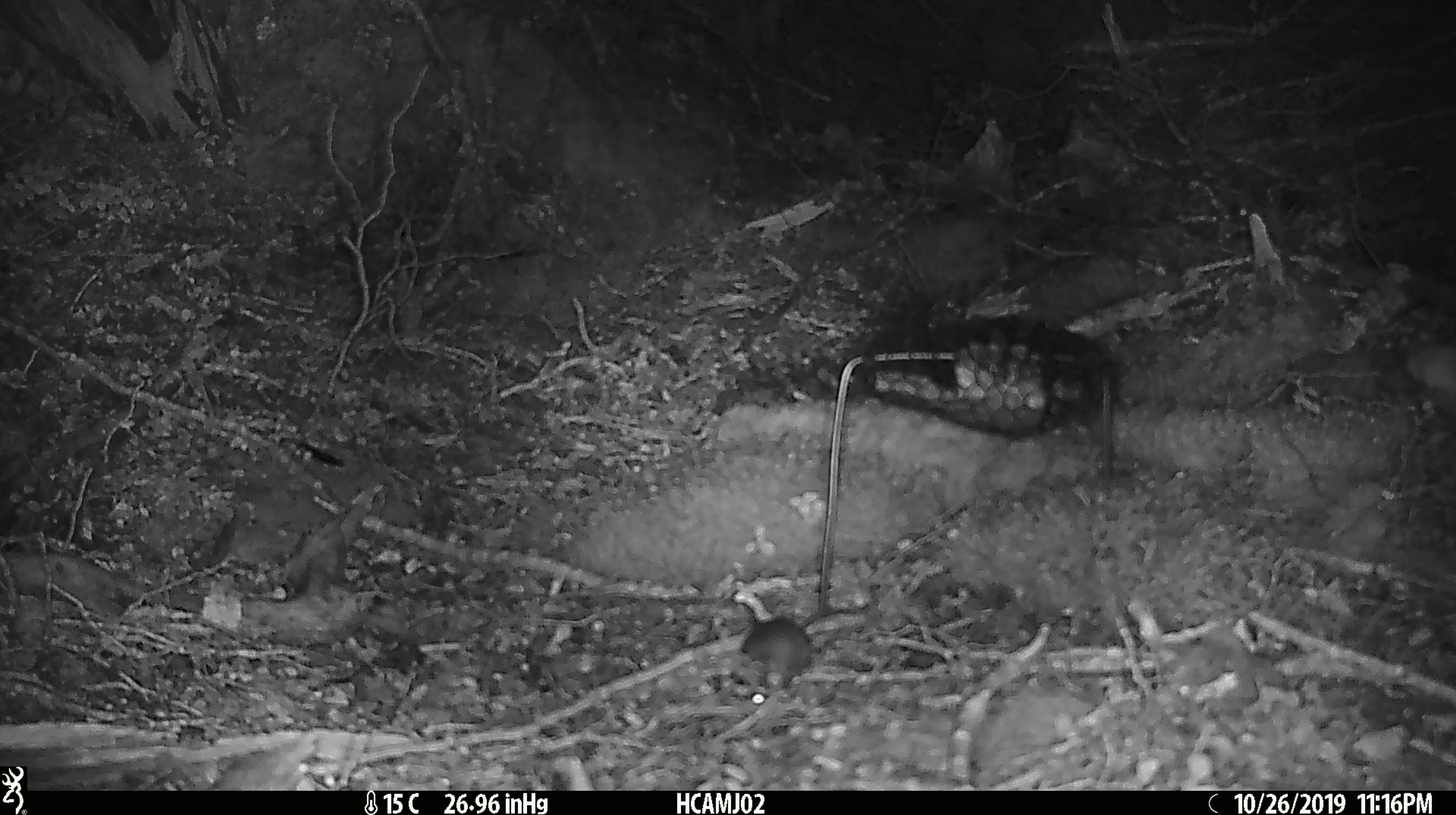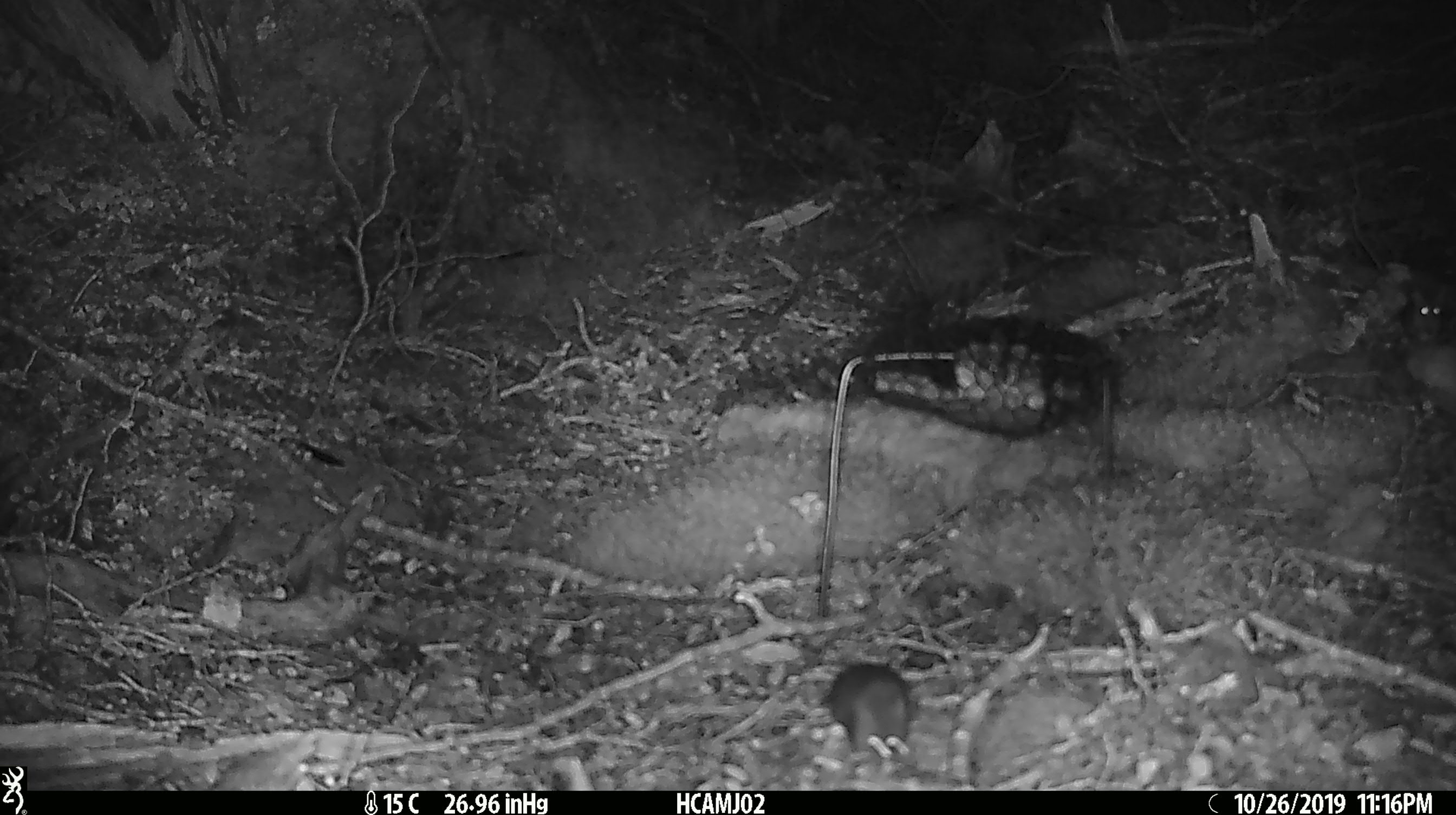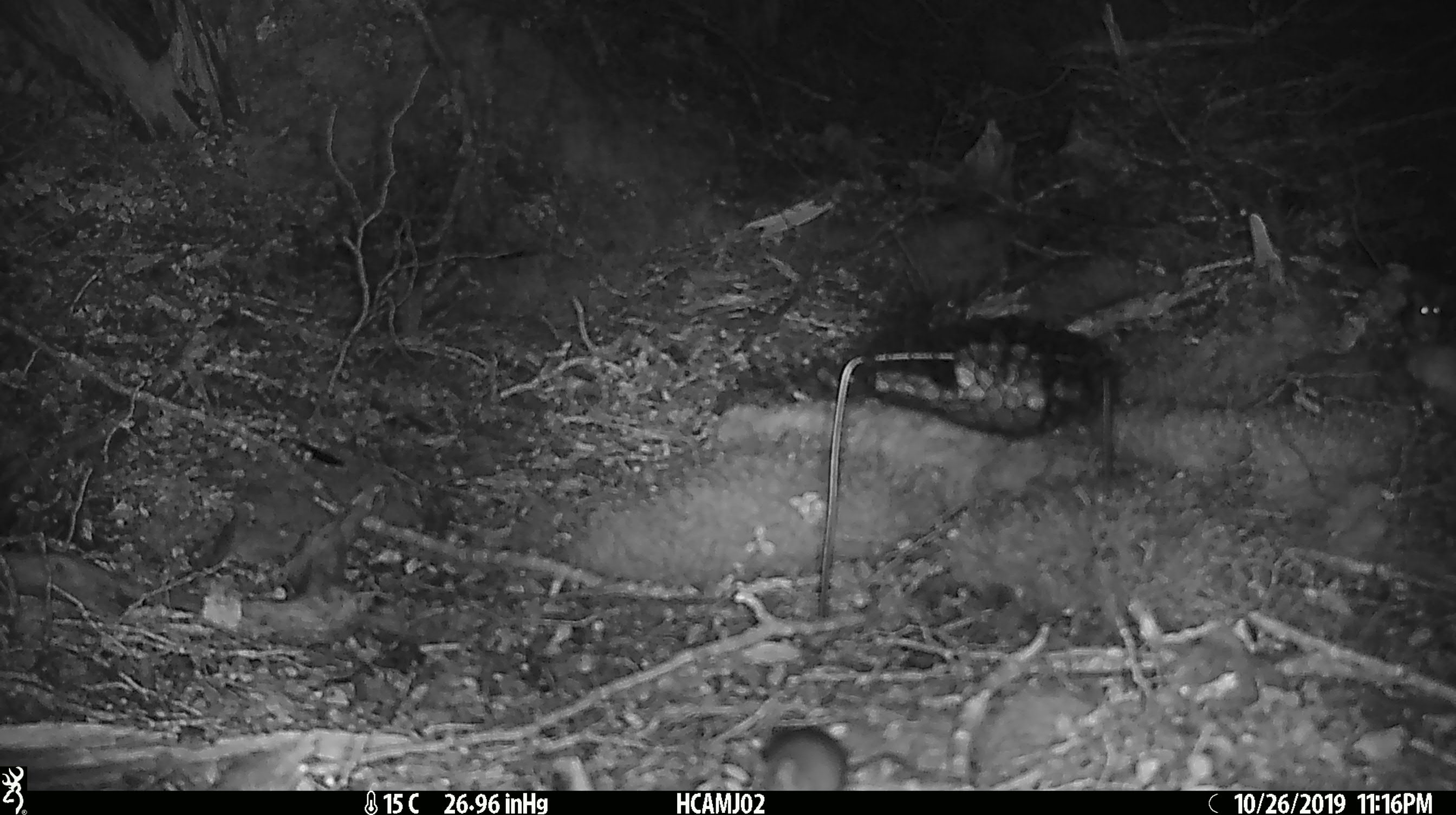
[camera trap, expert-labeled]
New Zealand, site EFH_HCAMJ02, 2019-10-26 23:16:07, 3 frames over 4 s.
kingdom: Animalia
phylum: Chordata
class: Mammalia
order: Rodentia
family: Muridae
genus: Mus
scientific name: Mus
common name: mouse